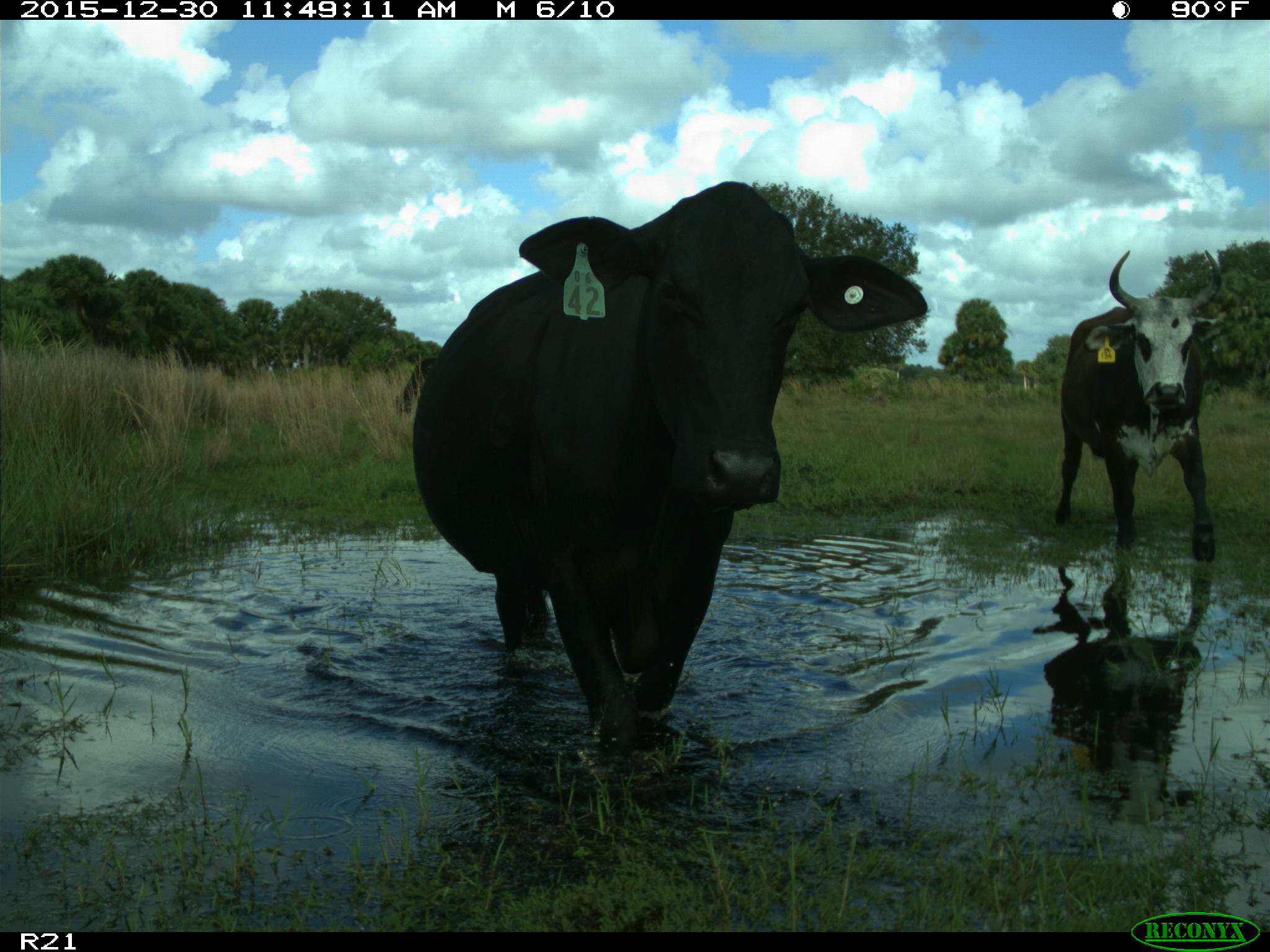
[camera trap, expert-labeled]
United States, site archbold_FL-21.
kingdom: Animalia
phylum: Chordata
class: Mammalia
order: Artiodactyla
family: Bovidae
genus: Bos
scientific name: Bos taurus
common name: domestic cow